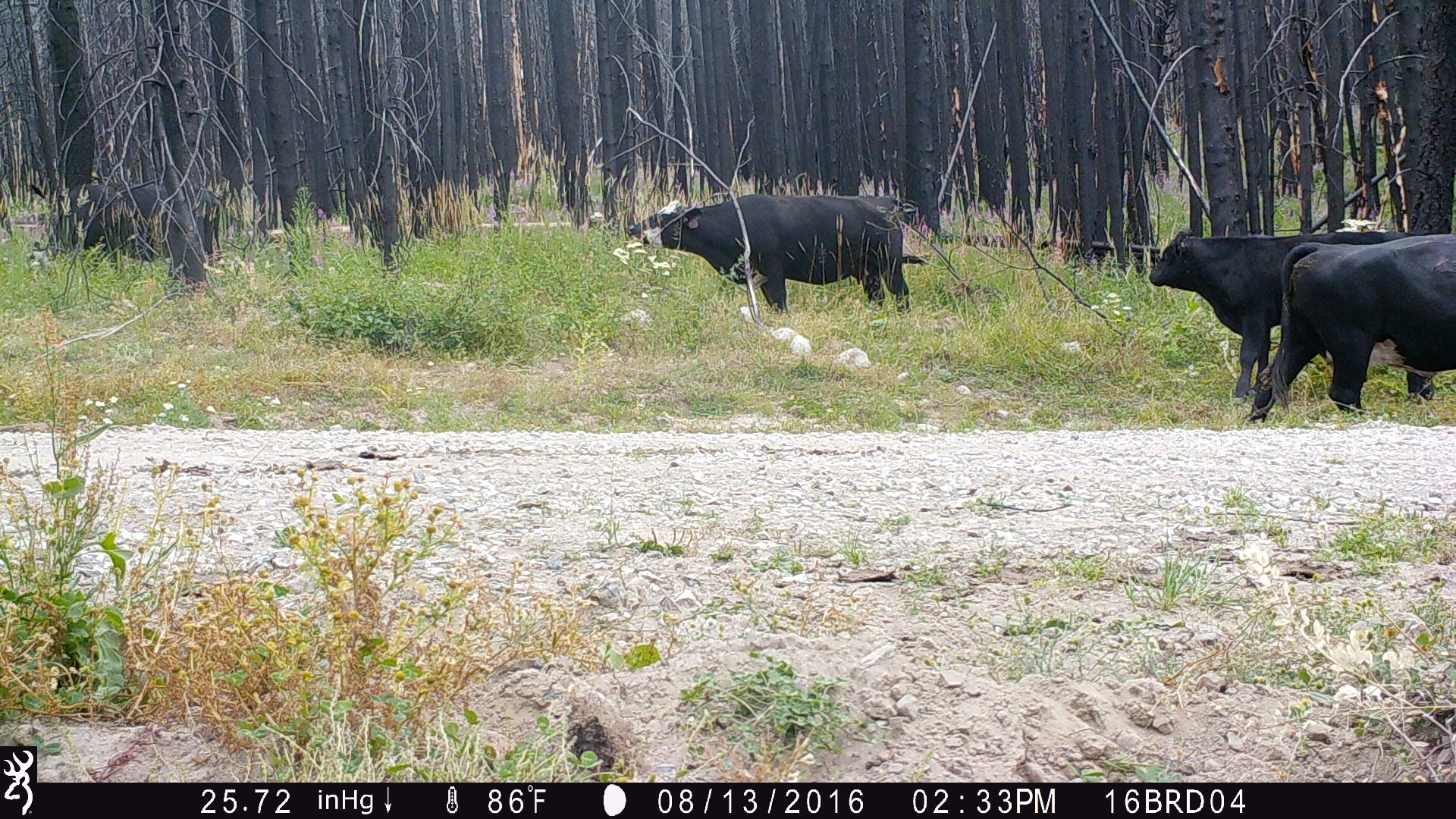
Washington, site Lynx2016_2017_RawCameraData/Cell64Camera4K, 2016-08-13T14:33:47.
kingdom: Animalia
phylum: Chordata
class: Mammalia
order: Artiodactyla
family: Bovidae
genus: Bos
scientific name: Bos taurus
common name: domestic cattle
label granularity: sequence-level